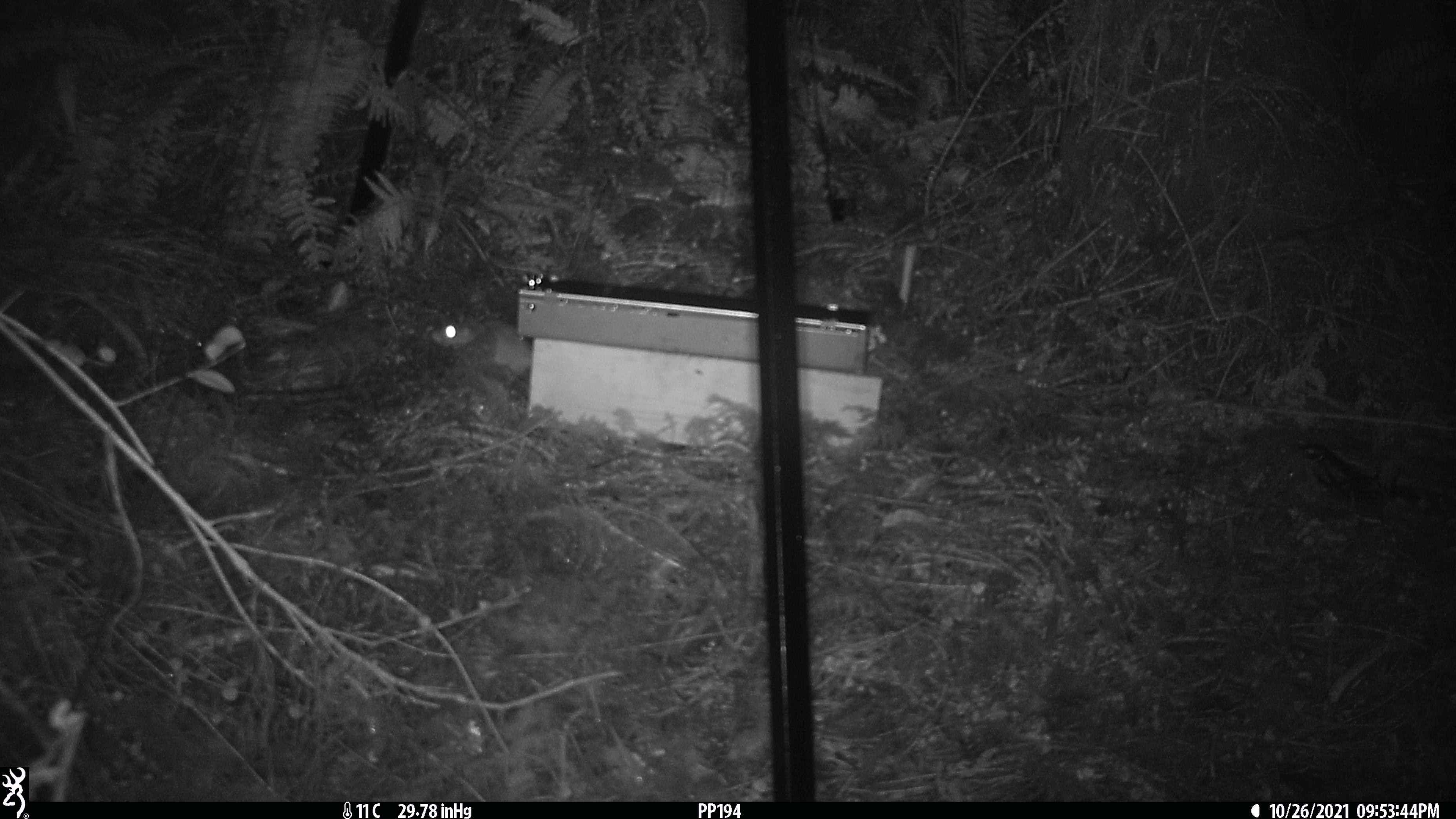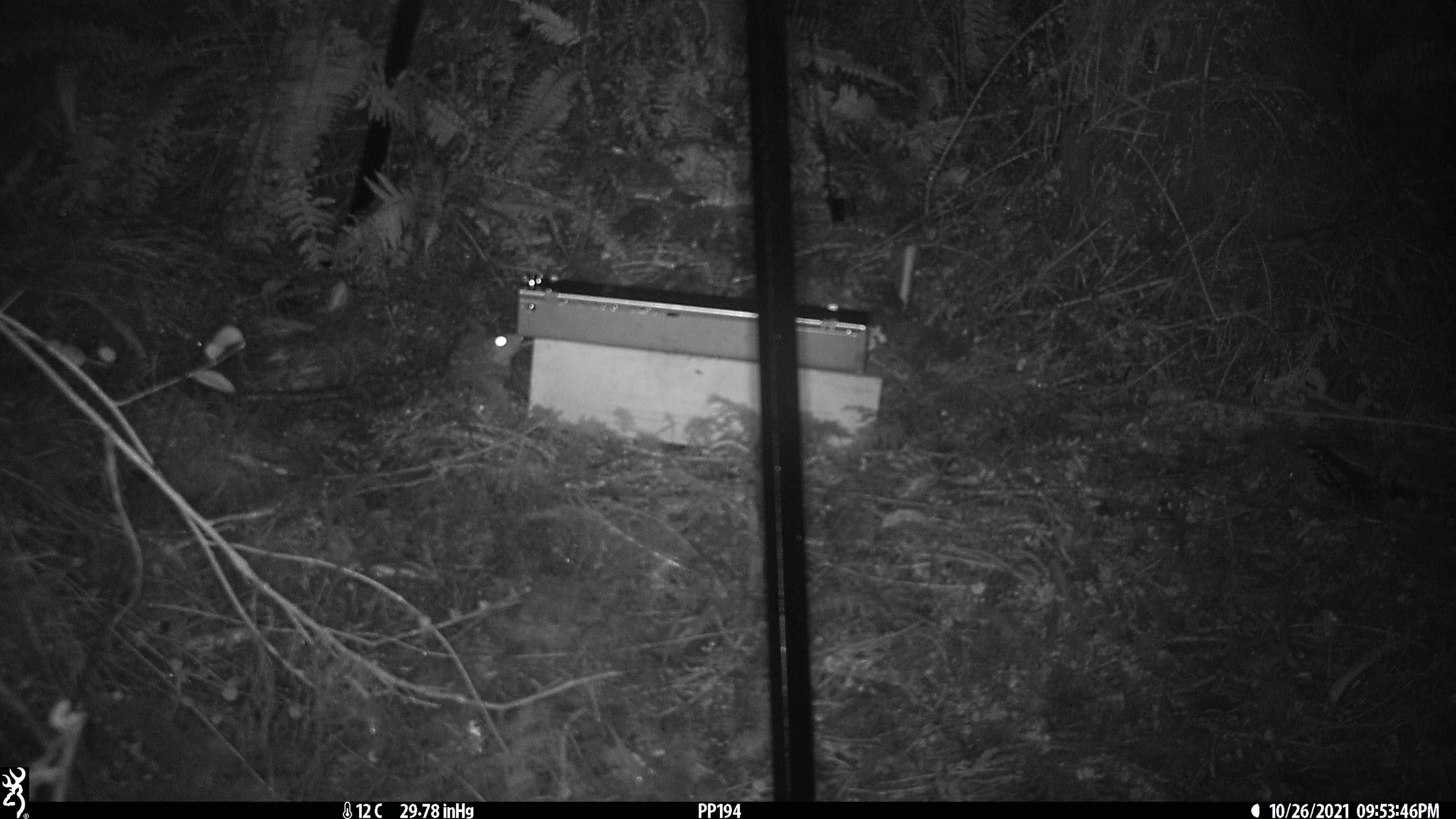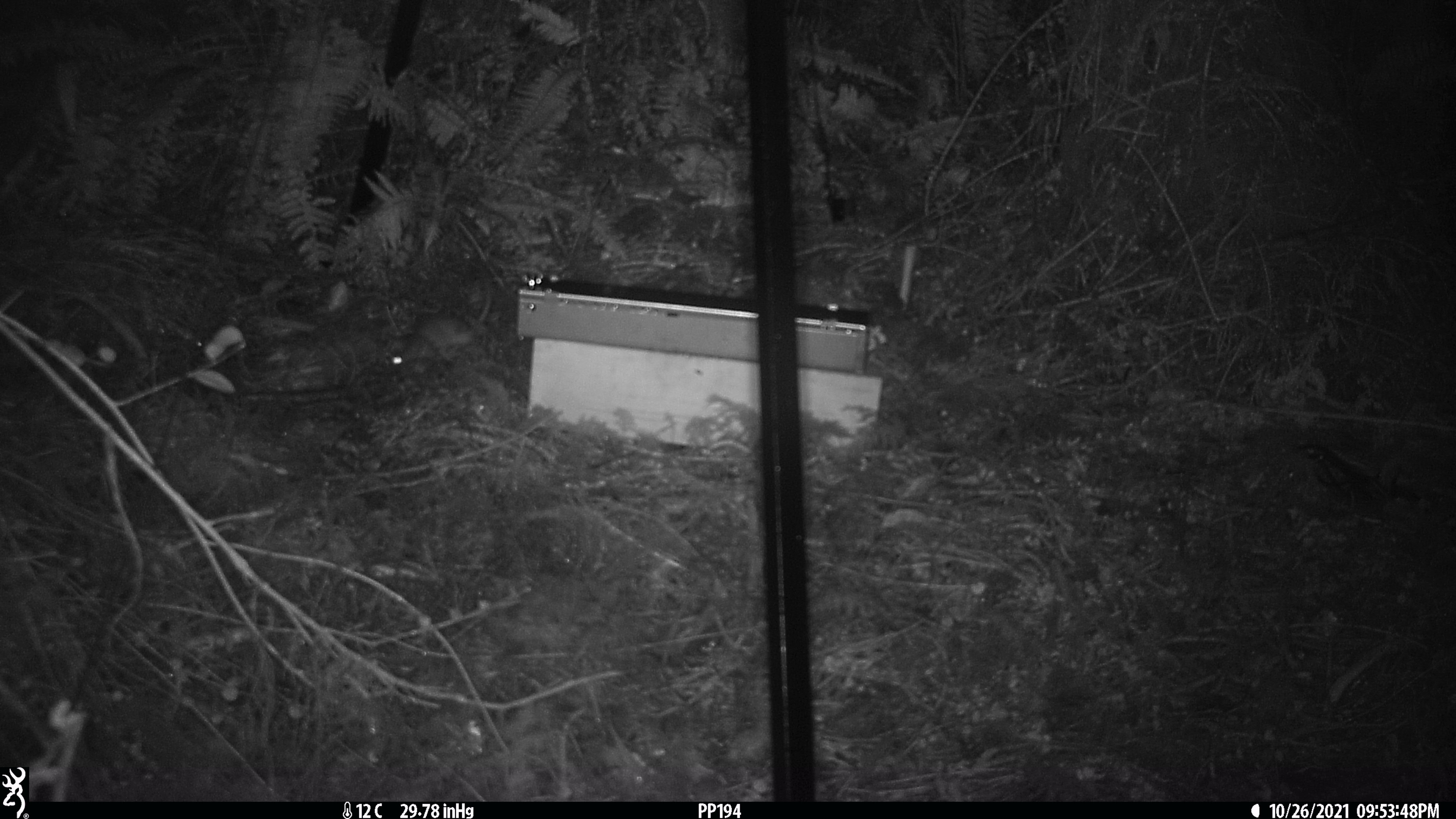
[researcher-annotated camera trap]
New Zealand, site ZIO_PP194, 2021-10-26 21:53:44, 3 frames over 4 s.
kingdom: Animalia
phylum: Chordata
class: Mammalia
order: Rodentia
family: Muridae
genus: Rattus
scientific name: Rattus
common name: rat